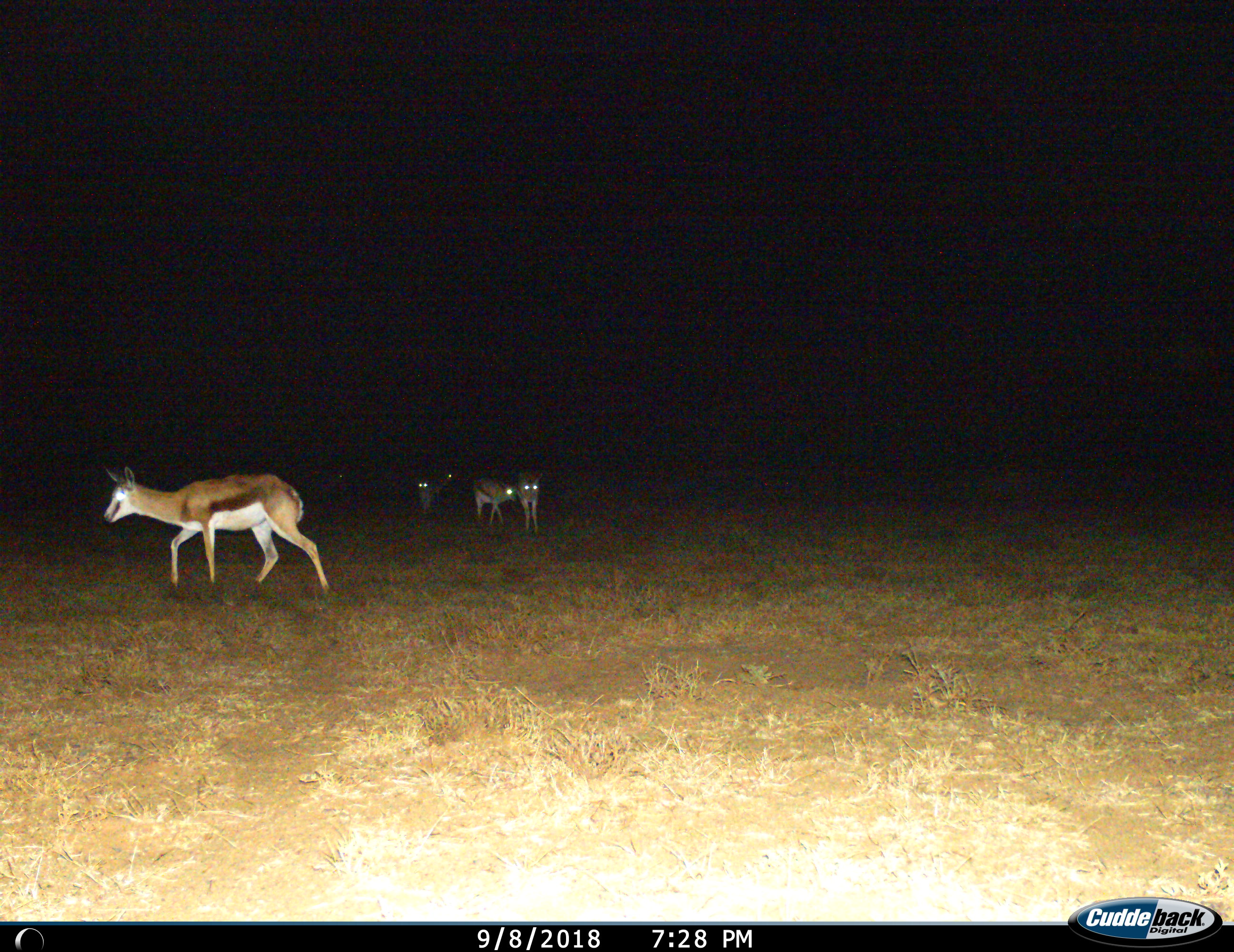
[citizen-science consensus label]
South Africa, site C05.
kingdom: Animalia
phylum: Chordata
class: Mammalia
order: Artiodactyla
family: Bovidae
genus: Antidorcas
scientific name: Antidorcas marsupialis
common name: springbok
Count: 5.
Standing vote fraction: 50%.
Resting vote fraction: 0%.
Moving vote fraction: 90%.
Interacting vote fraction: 0%.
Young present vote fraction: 10%.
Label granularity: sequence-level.